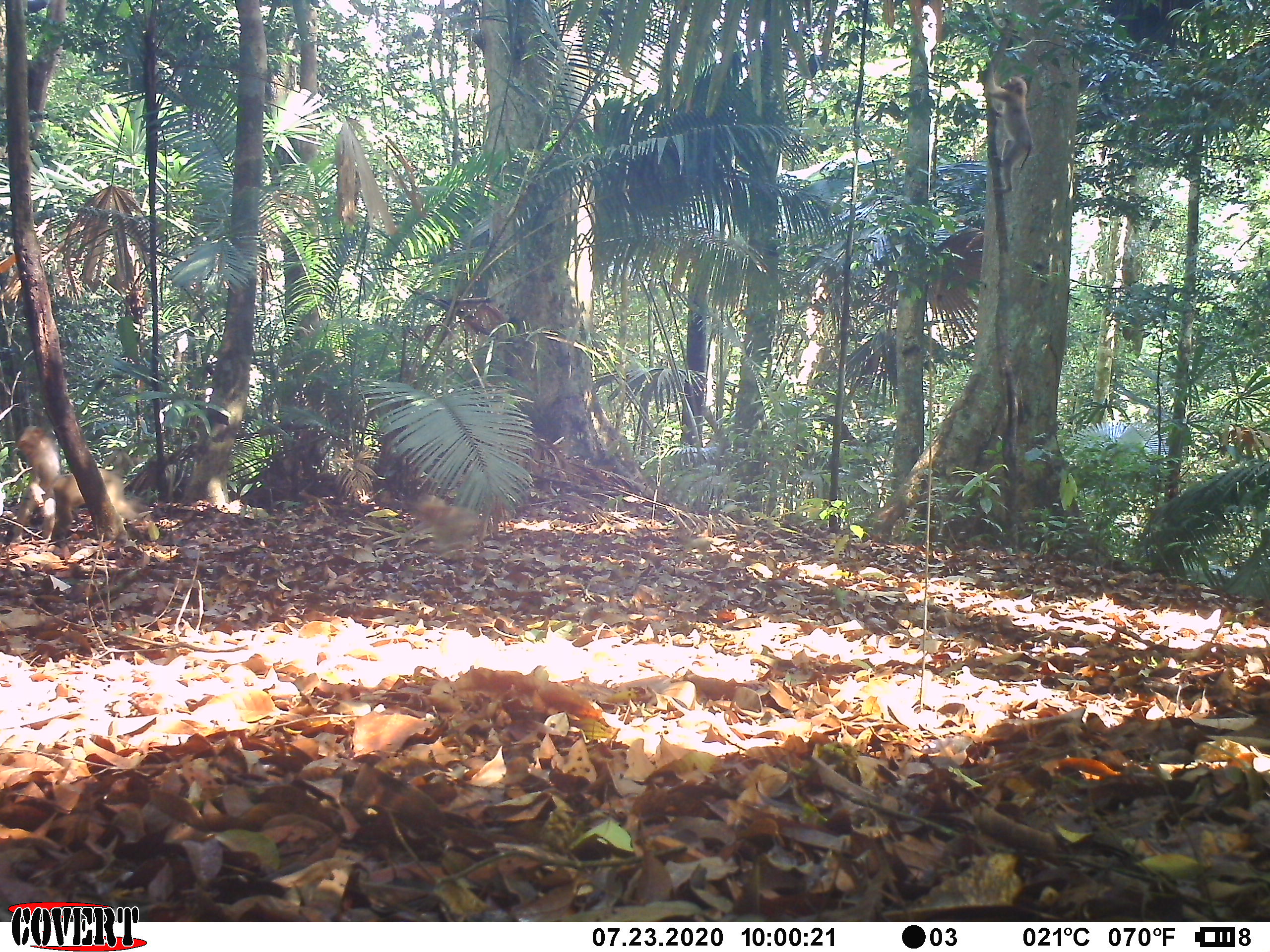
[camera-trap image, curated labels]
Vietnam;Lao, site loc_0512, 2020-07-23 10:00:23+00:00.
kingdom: Animalia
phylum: Chordata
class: Mammalia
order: Primates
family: Cercopithecidae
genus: Macaca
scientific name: Macaca nemestrina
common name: pig-tailed macaque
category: pig tailed macaque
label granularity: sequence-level